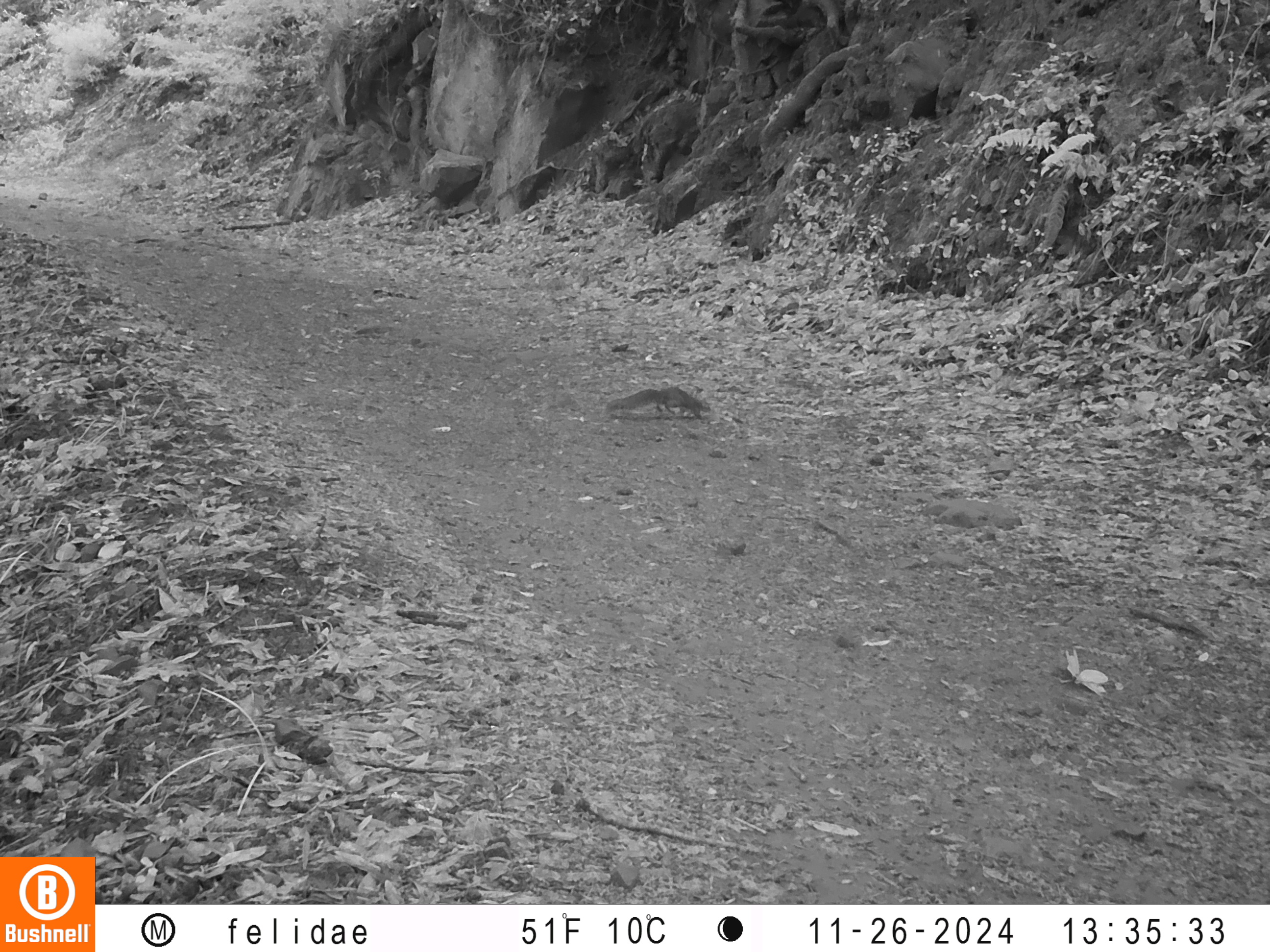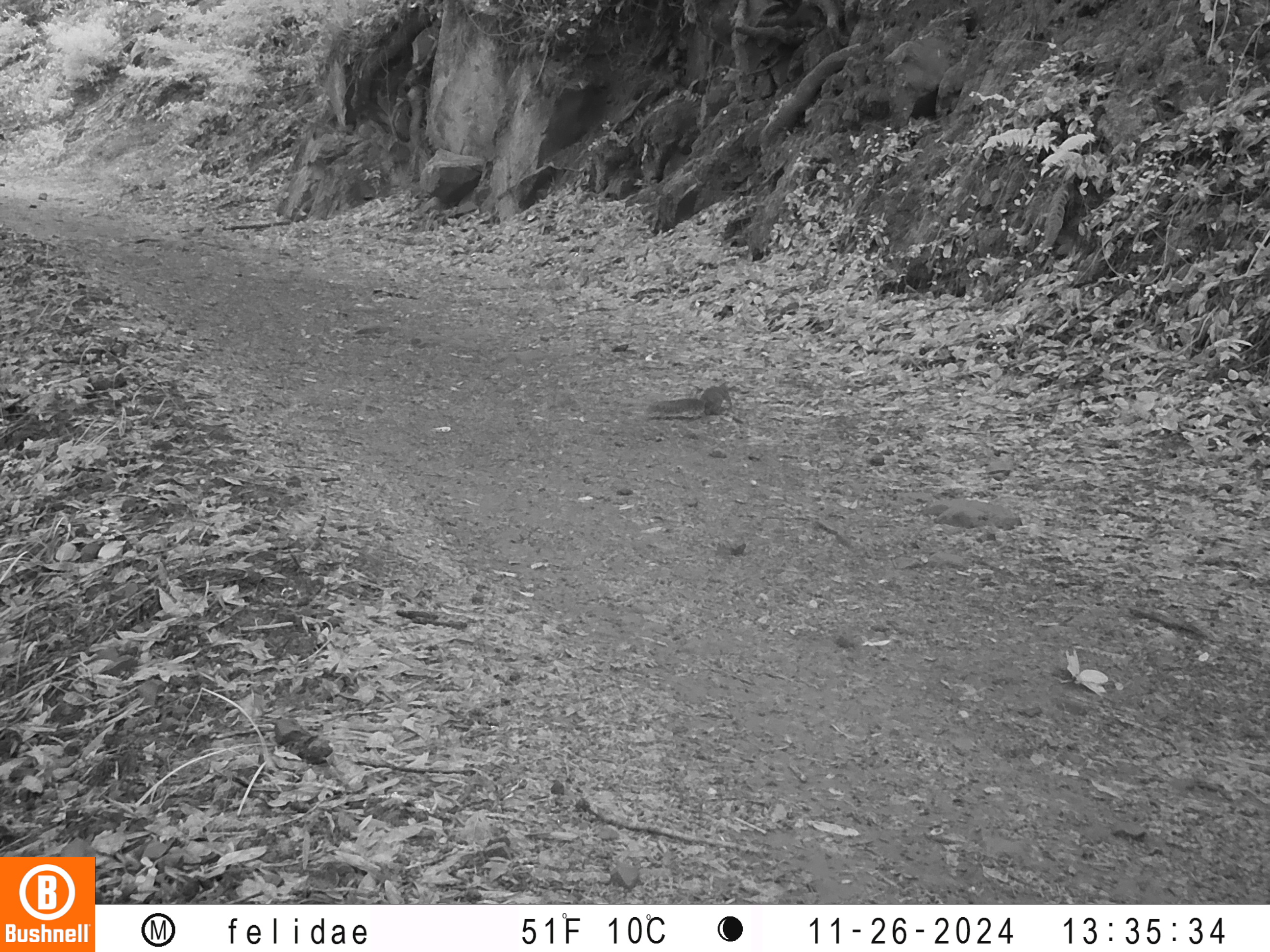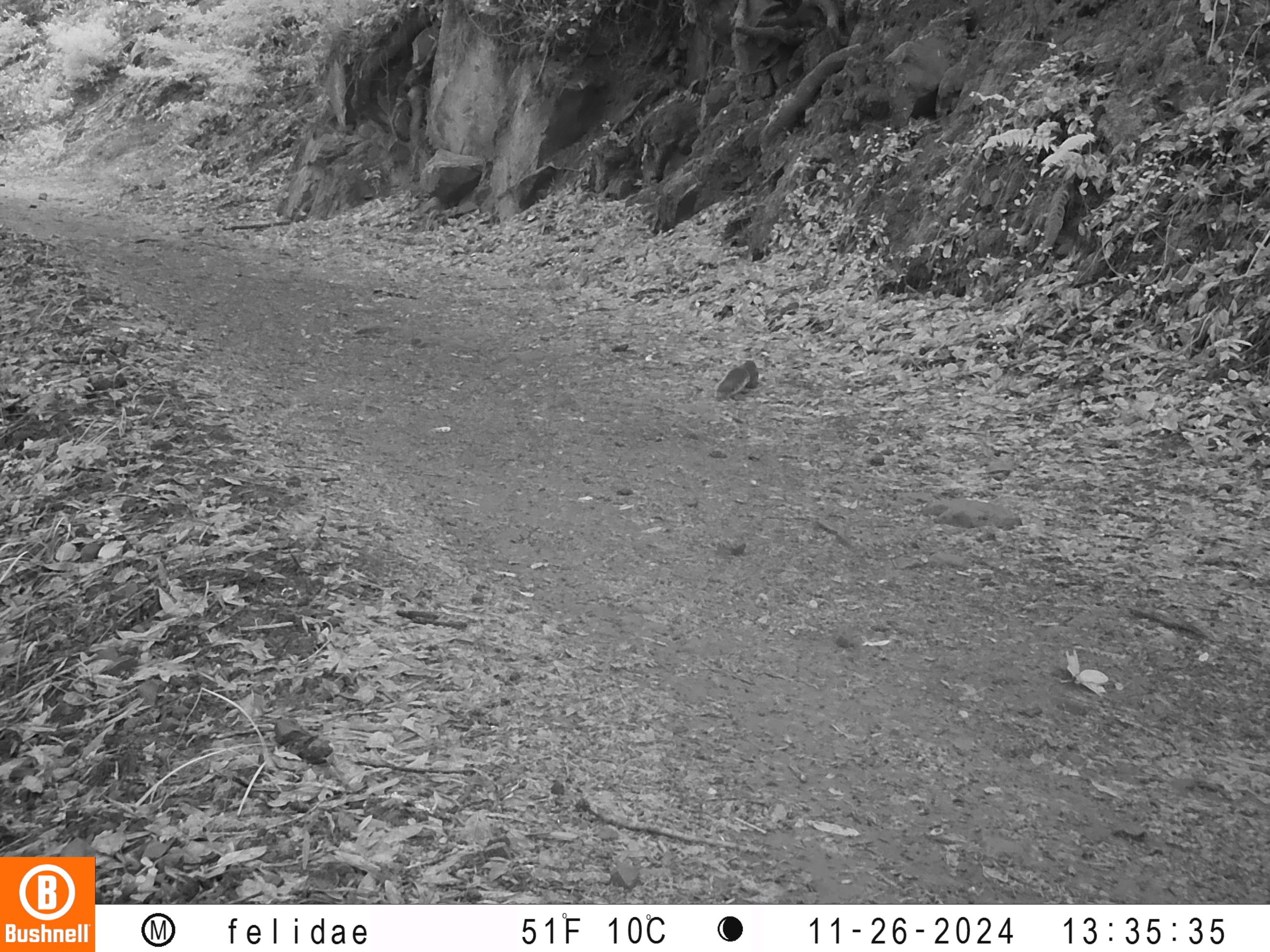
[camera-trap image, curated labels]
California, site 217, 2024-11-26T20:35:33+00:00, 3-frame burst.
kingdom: Animalia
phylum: Chordata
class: Mammalia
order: Rodentia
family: Sciuridae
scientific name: Sciuridae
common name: squirrel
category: unknown squirrel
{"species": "unknown squirrel (squirrel) (Sciuridae)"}